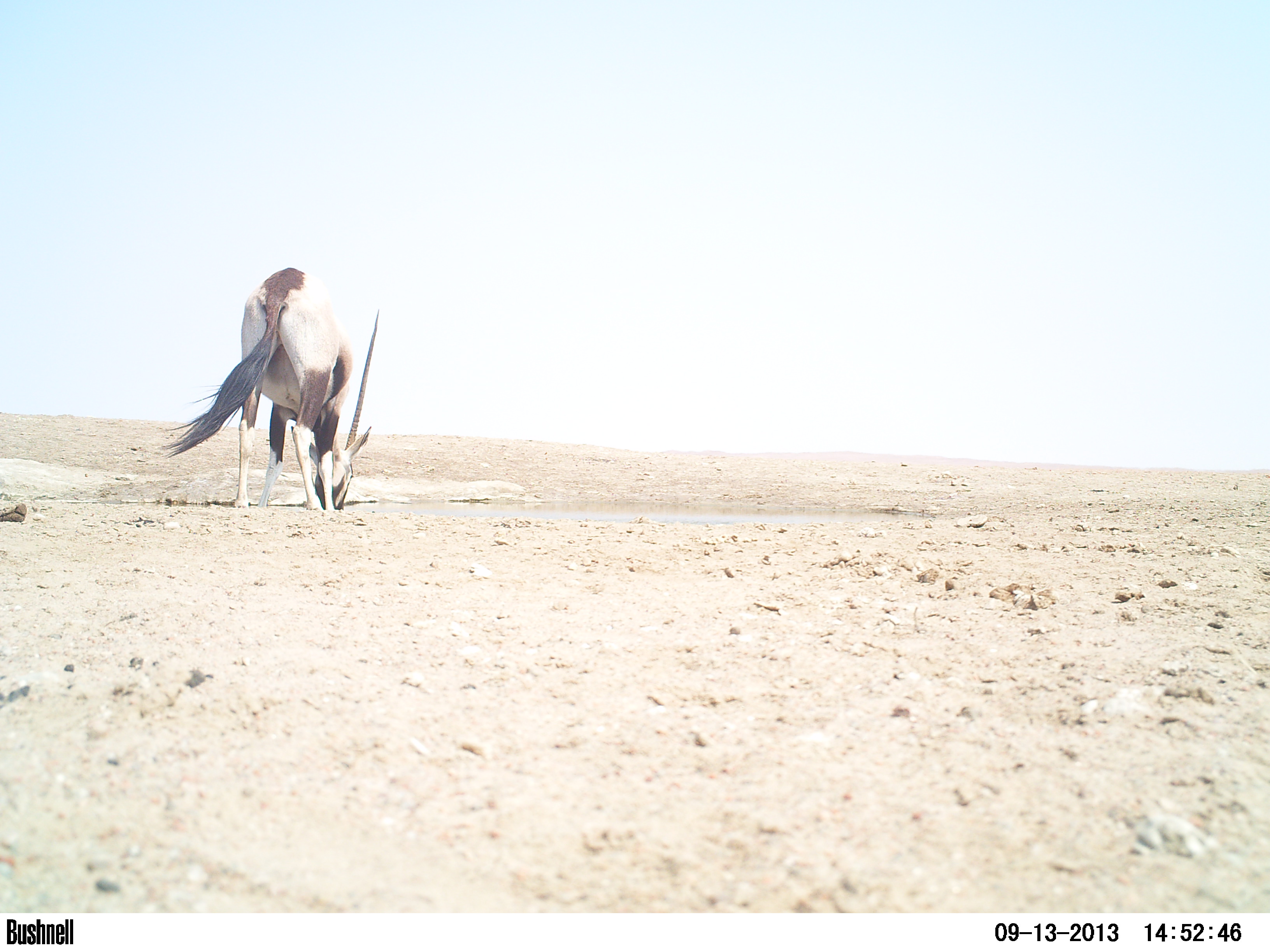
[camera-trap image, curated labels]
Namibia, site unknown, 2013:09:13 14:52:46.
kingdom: Animalia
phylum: Chordata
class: Mammalia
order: Artiodactyla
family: Bovidae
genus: Oryx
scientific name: Oryx gazella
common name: gemsbok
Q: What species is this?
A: Oryx gazella (gemsbok).